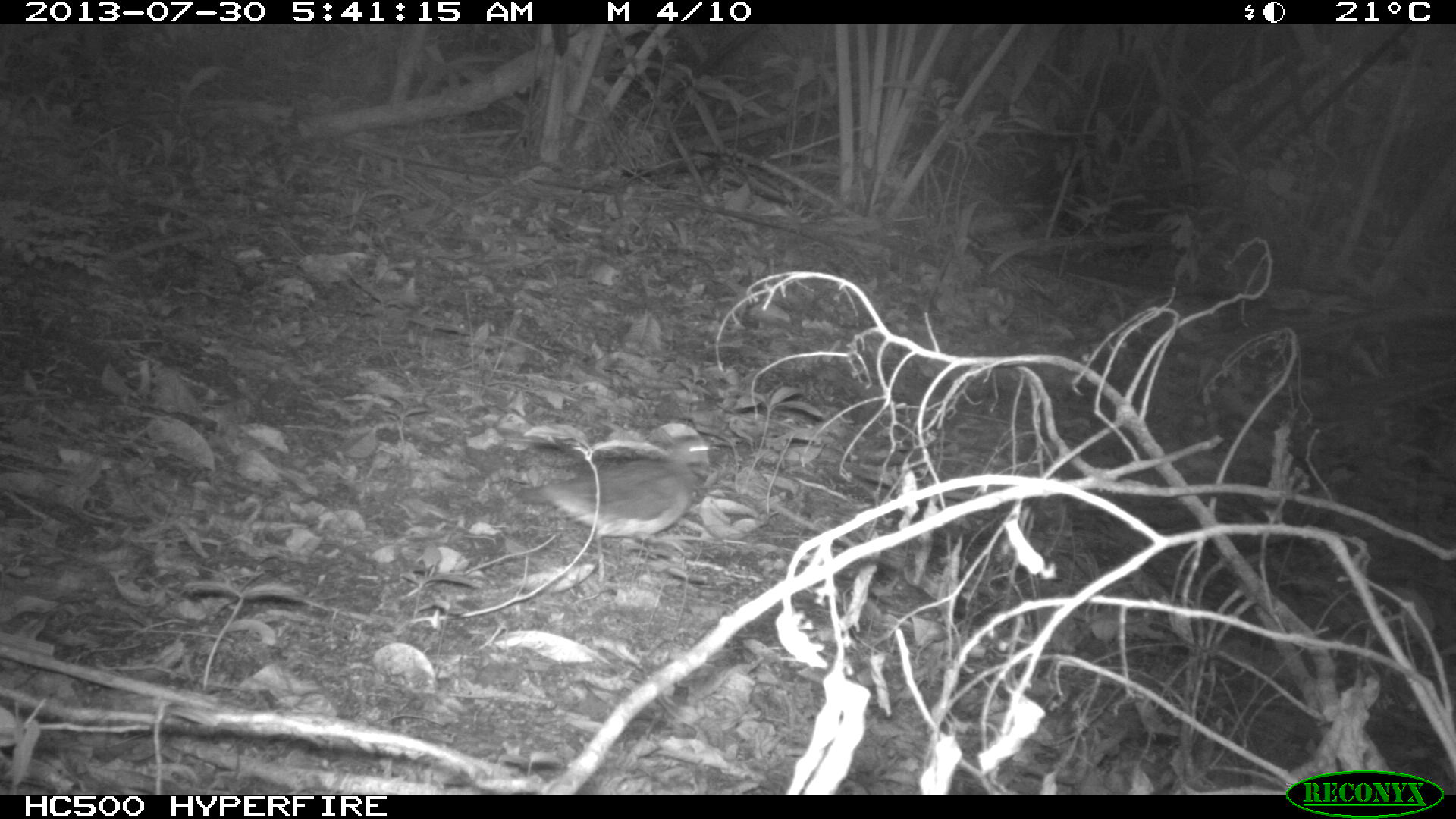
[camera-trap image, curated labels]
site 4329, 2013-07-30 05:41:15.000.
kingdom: Animalia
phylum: Chordata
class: Aves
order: Columbiformes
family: Columbidae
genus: Leptotila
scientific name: Leptotila plumbeiceps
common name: gray-headed dove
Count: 1.